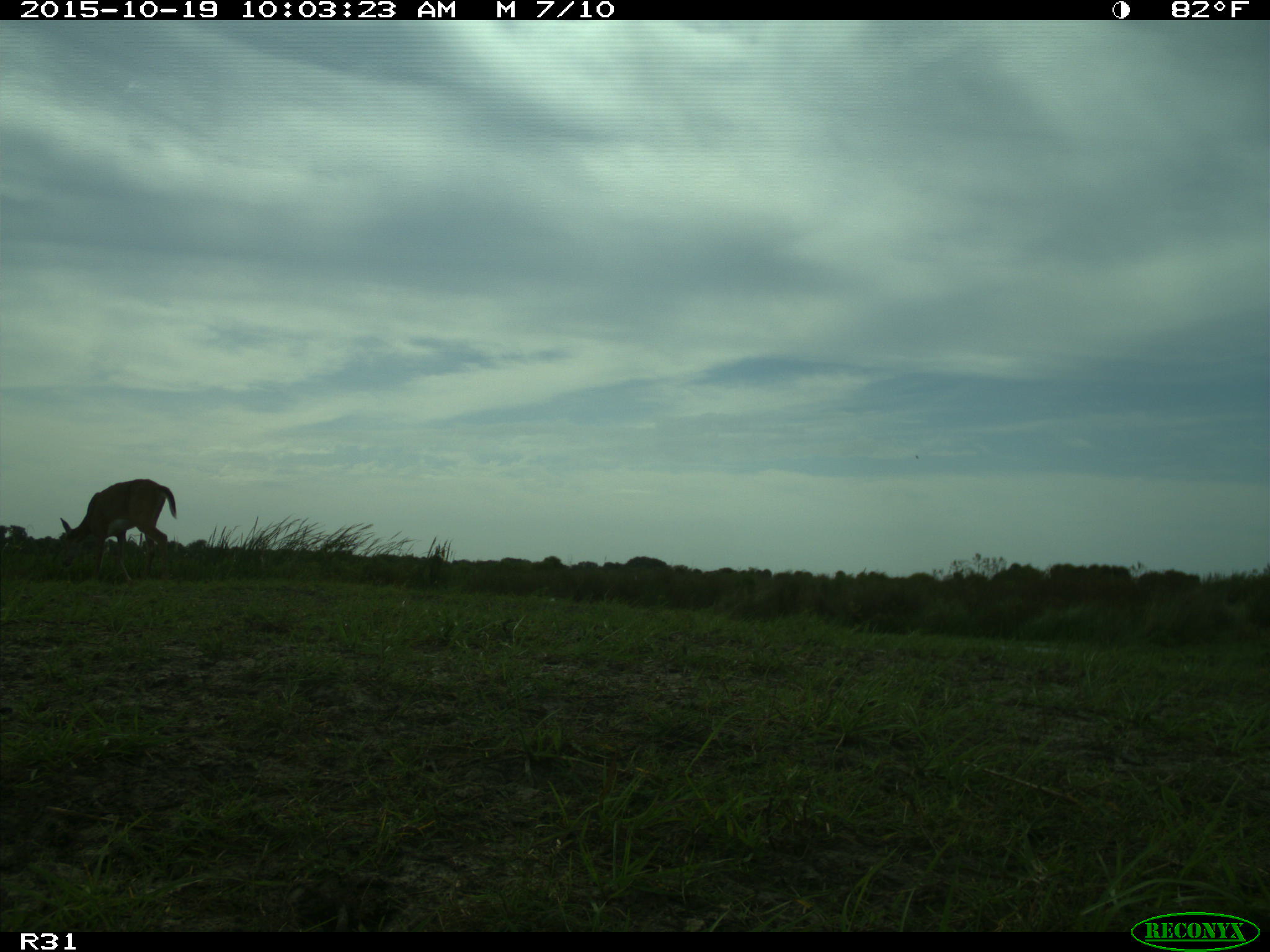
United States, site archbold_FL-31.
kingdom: Animalia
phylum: Chordata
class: Mammalia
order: Artiodactyla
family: Cervidae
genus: Odocoileus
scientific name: Odocoileus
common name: deer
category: unidentified deer